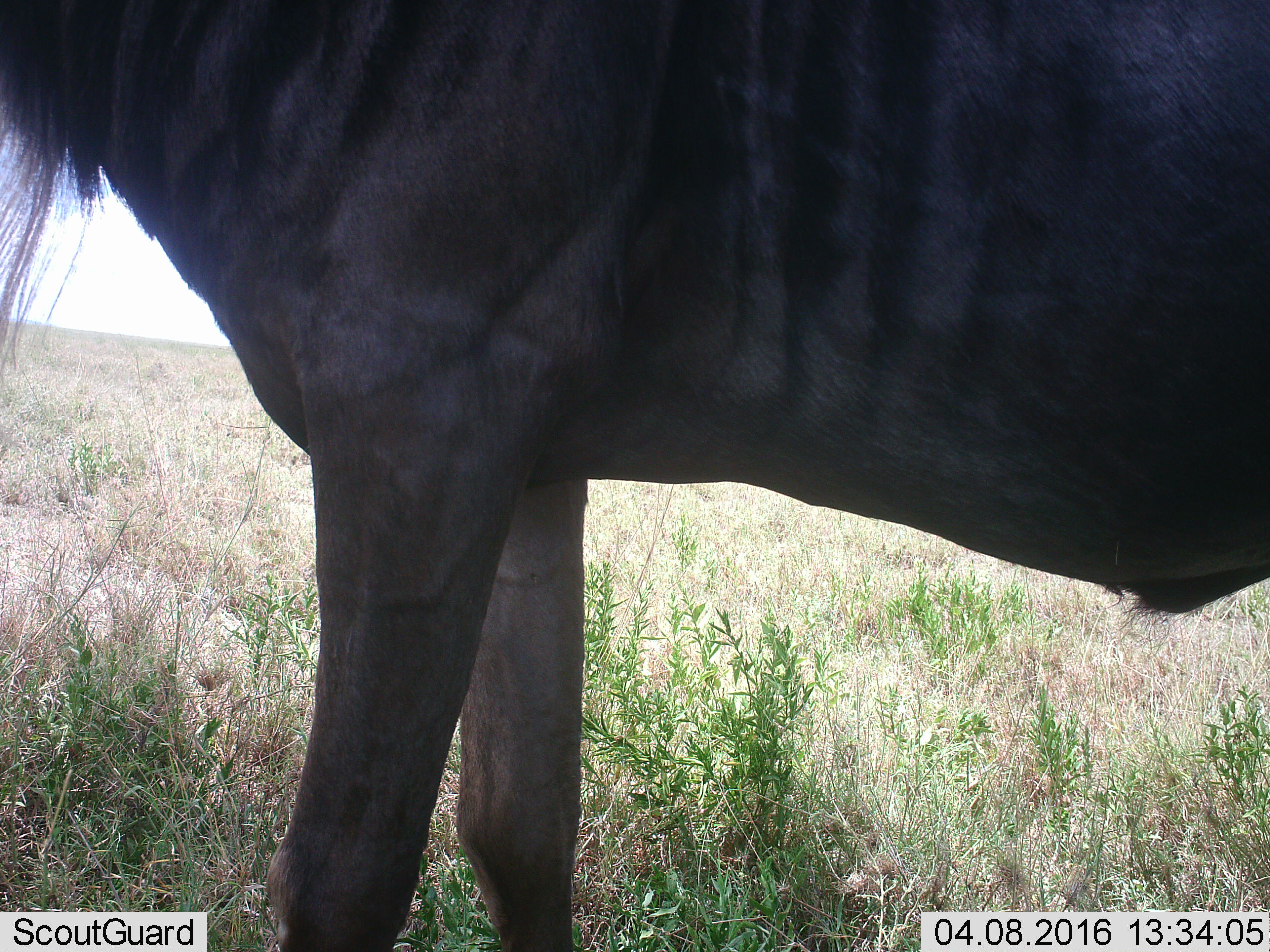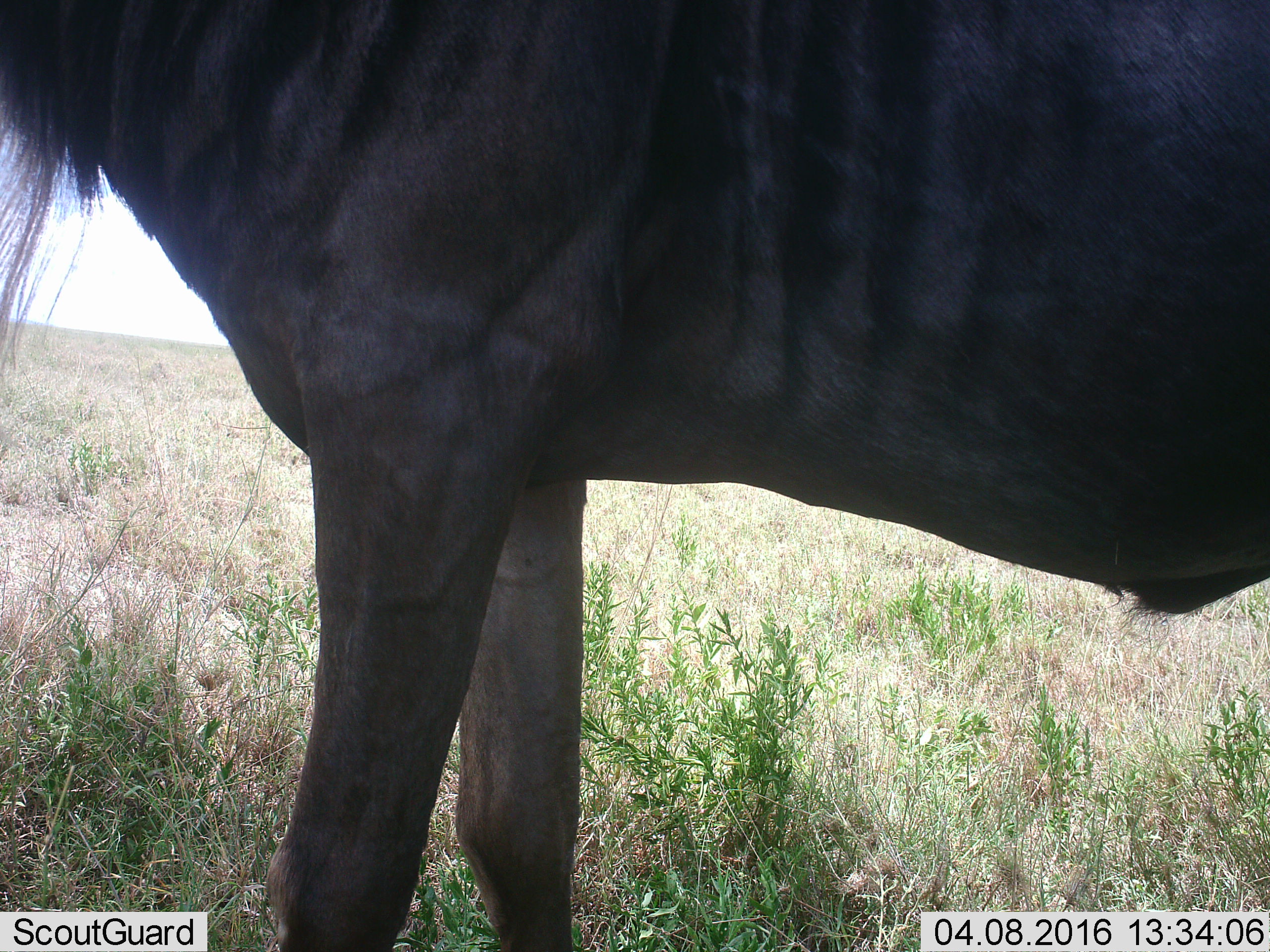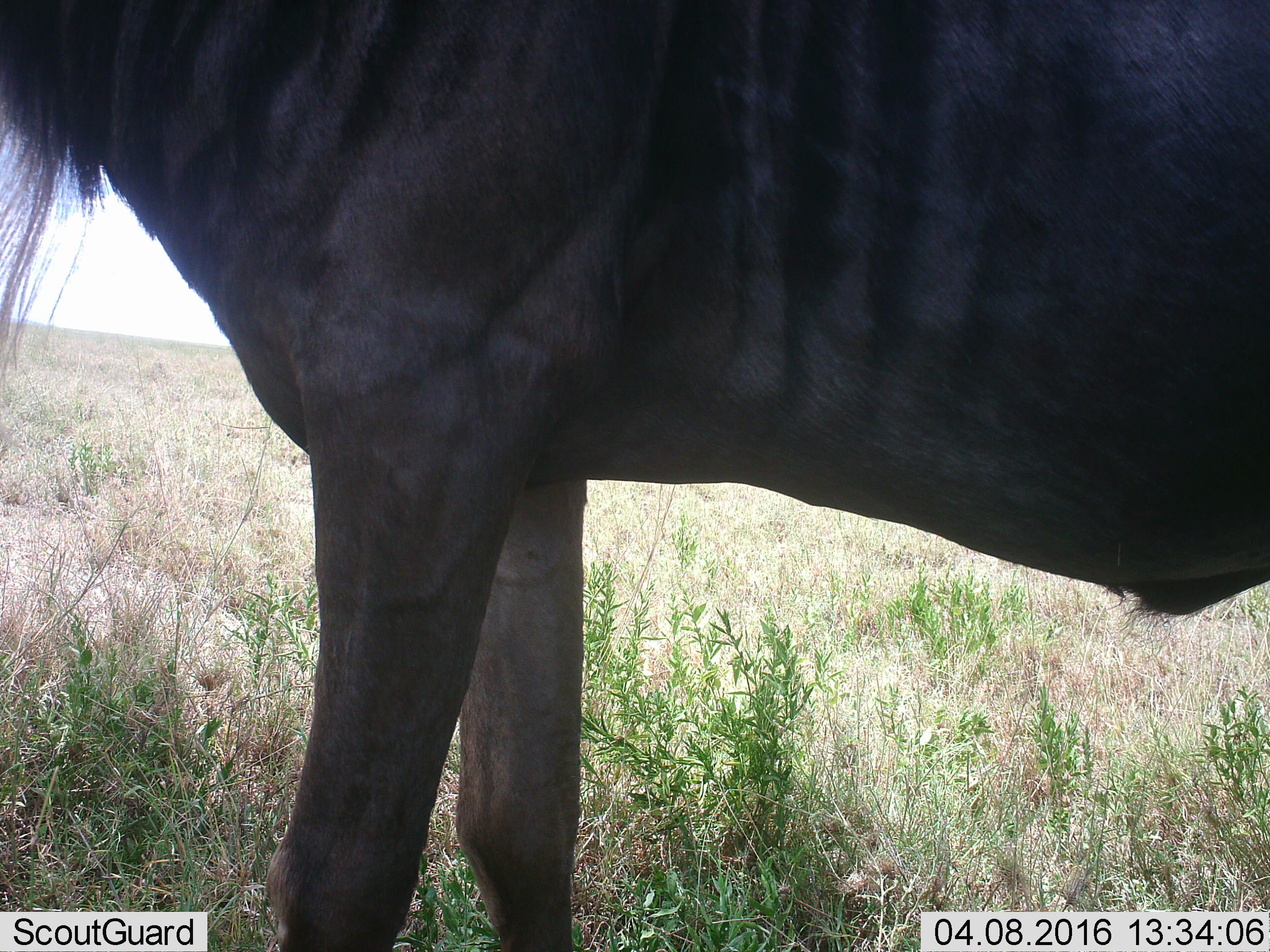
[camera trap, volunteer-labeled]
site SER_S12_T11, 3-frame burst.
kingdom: Animalia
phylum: Chordata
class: Mammalia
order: Artiodactyla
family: Bovidae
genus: Connochaetes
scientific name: Connochaetes taurinus taurinus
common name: blue wildebeest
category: wildebeestblue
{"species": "wildebeestblue (blue wildebeest) (Connochaetes taurinus taurinus)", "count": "1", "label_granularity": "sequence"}